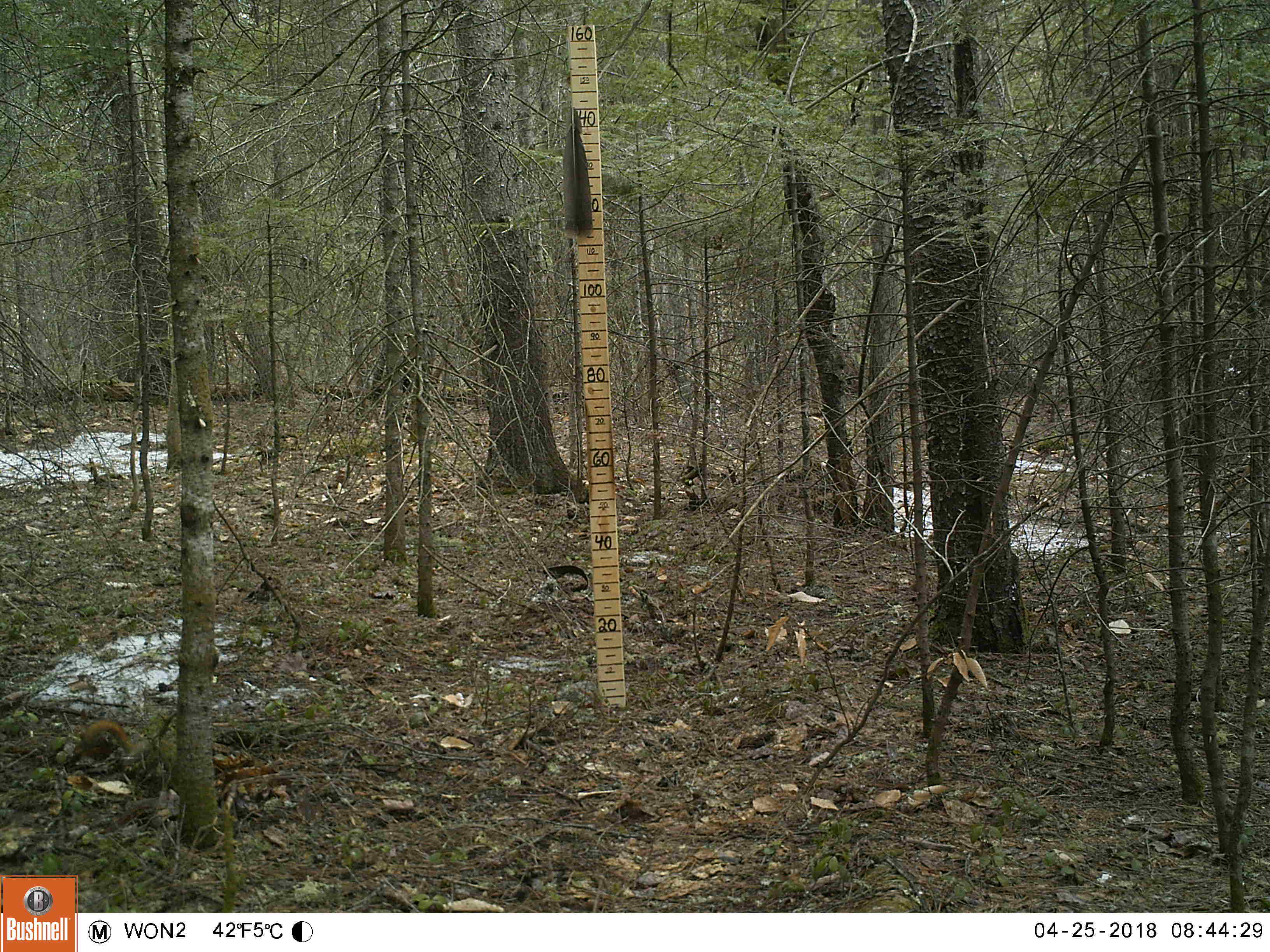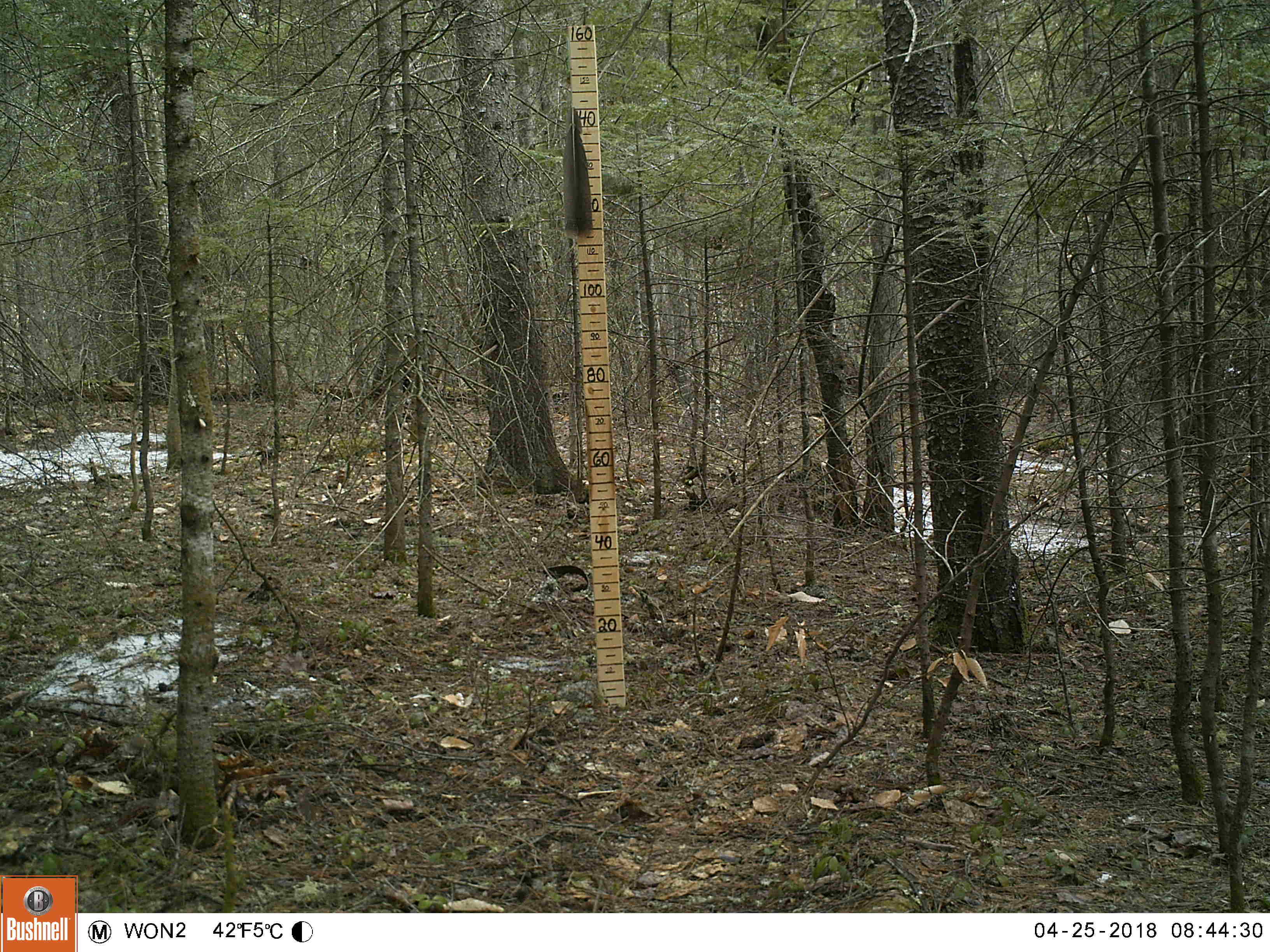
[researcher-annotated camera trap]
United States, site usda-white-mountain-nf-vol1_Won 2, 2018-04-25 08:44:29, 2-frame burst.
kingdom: Animalia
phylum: Chordata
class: Mammalia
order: Rodentia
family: Sciuridae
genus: Tamiasciurus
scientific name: Tamiasciurus hudsonicus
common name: red squirrel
Red squirrel (Tamiasciurus hudsonicus).